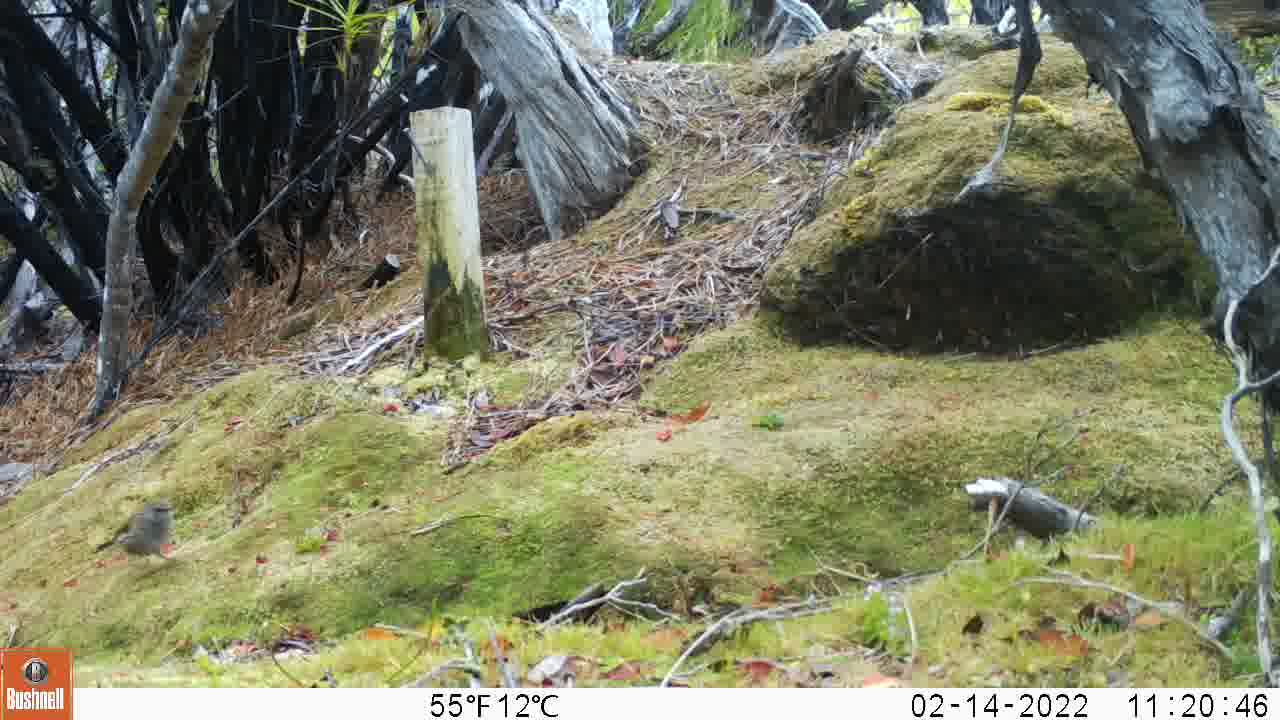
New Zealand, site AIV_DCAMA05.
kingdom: Animalia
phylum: Chordata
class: Aves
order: Passeriformes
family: Prunellidae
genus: Prunella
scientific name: Prunella modularis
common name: dunnock